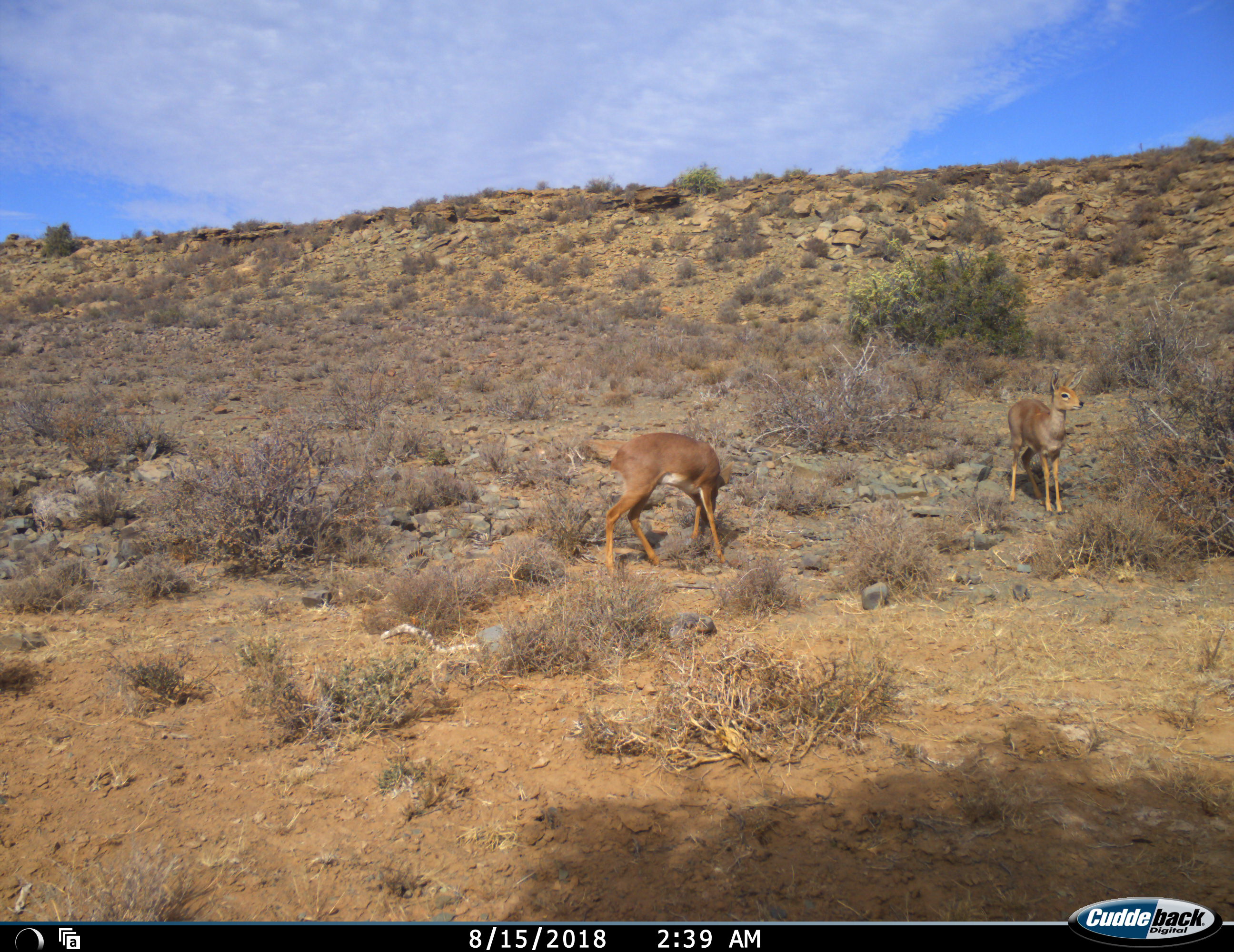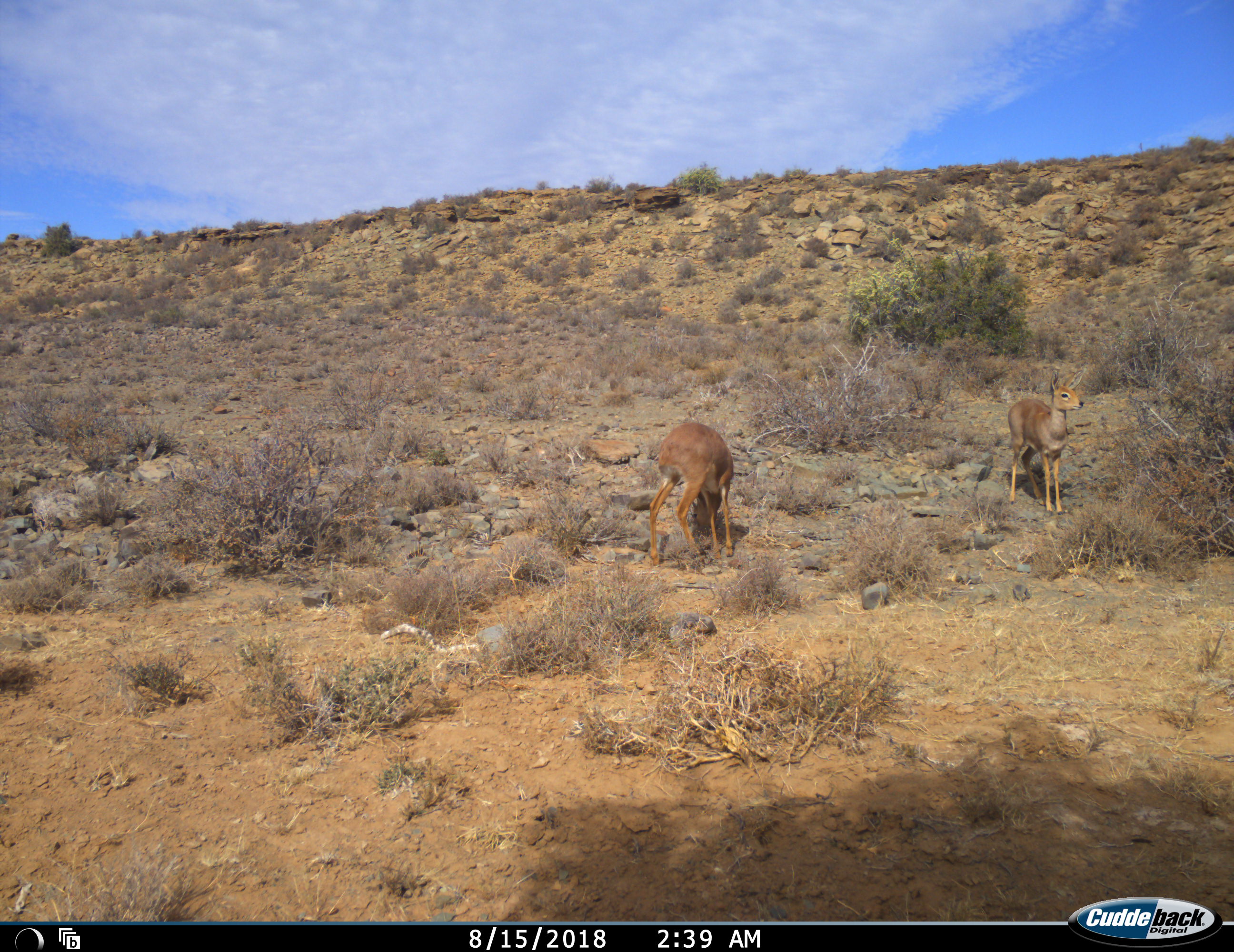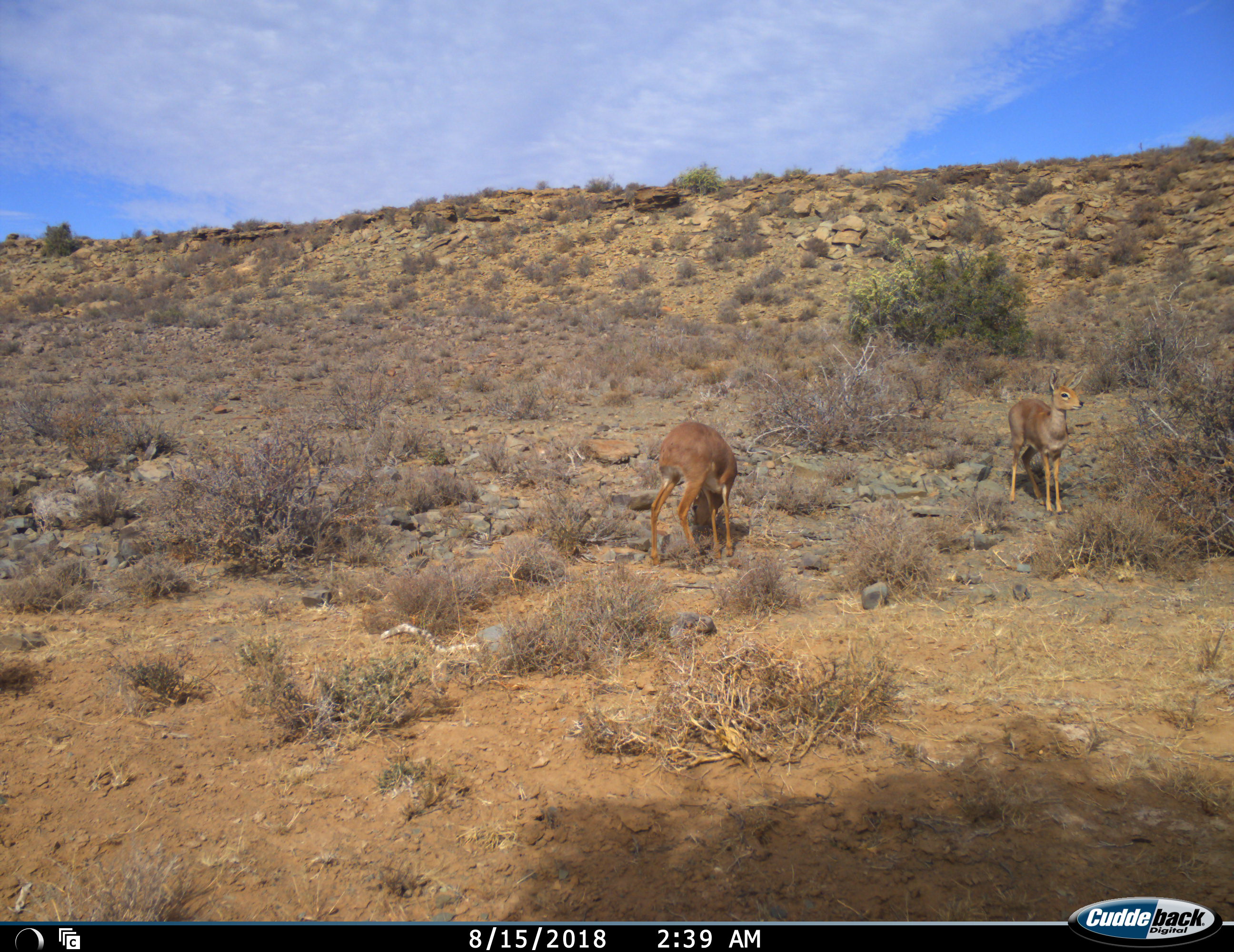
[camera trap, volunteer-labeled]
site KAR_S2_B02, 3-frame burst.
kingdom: Animalia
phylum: Chordata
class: Mammalia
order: Artiodactyla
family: Bovidae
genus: Raphicerus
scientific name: Raphicerus campestris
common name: steenbok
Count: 2.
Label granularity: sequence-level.